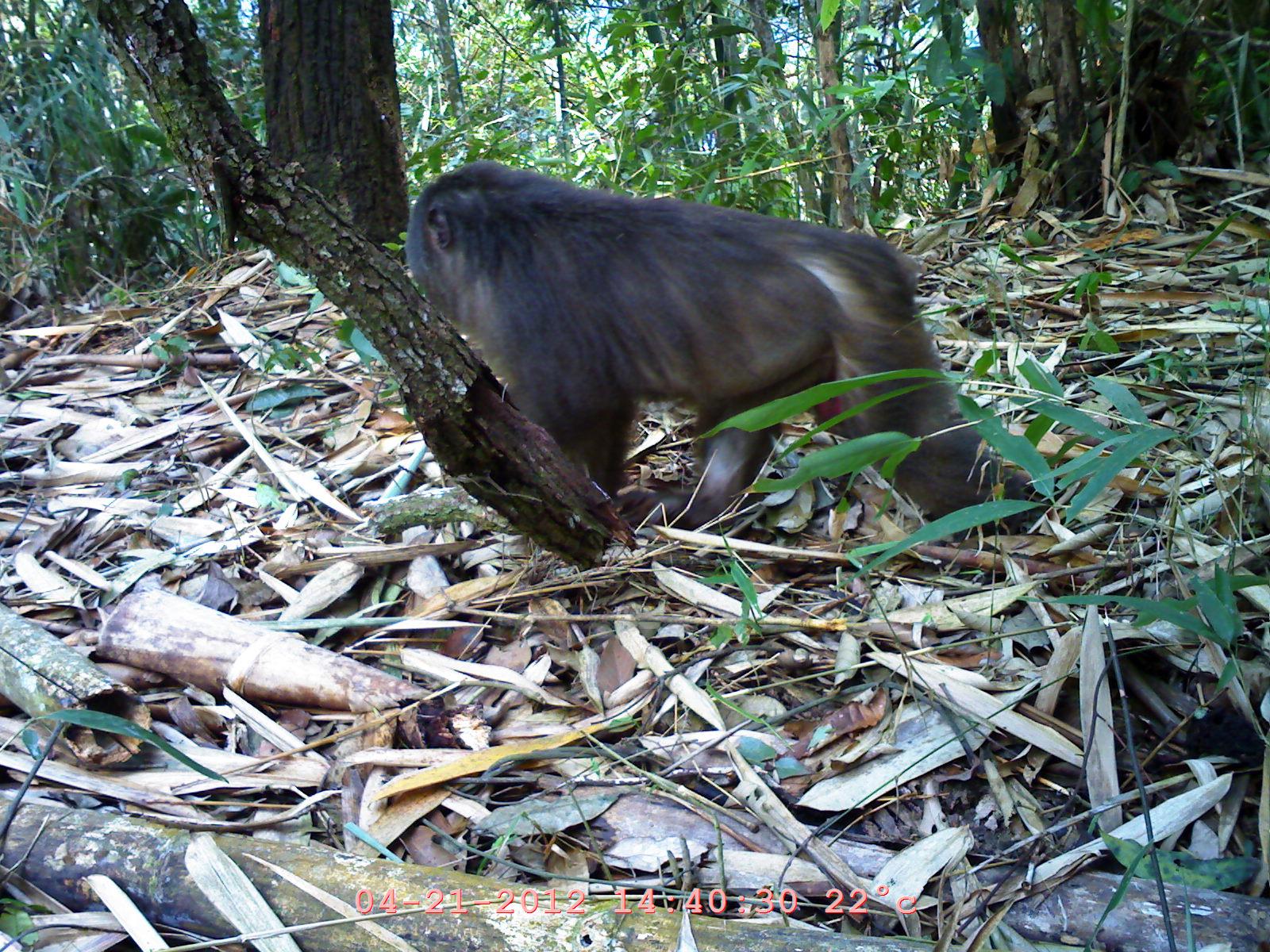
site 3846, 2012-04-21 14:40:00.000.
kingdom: Animalia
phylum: Chordata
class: Mammalia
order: Primates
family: Cercopithecidae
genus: Macaca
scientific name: Macaca arctoides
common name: stump-tailed macaque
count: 1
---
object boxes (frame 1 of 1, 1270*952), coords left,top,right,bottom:
macaca arctoides: 398,153,1055,547